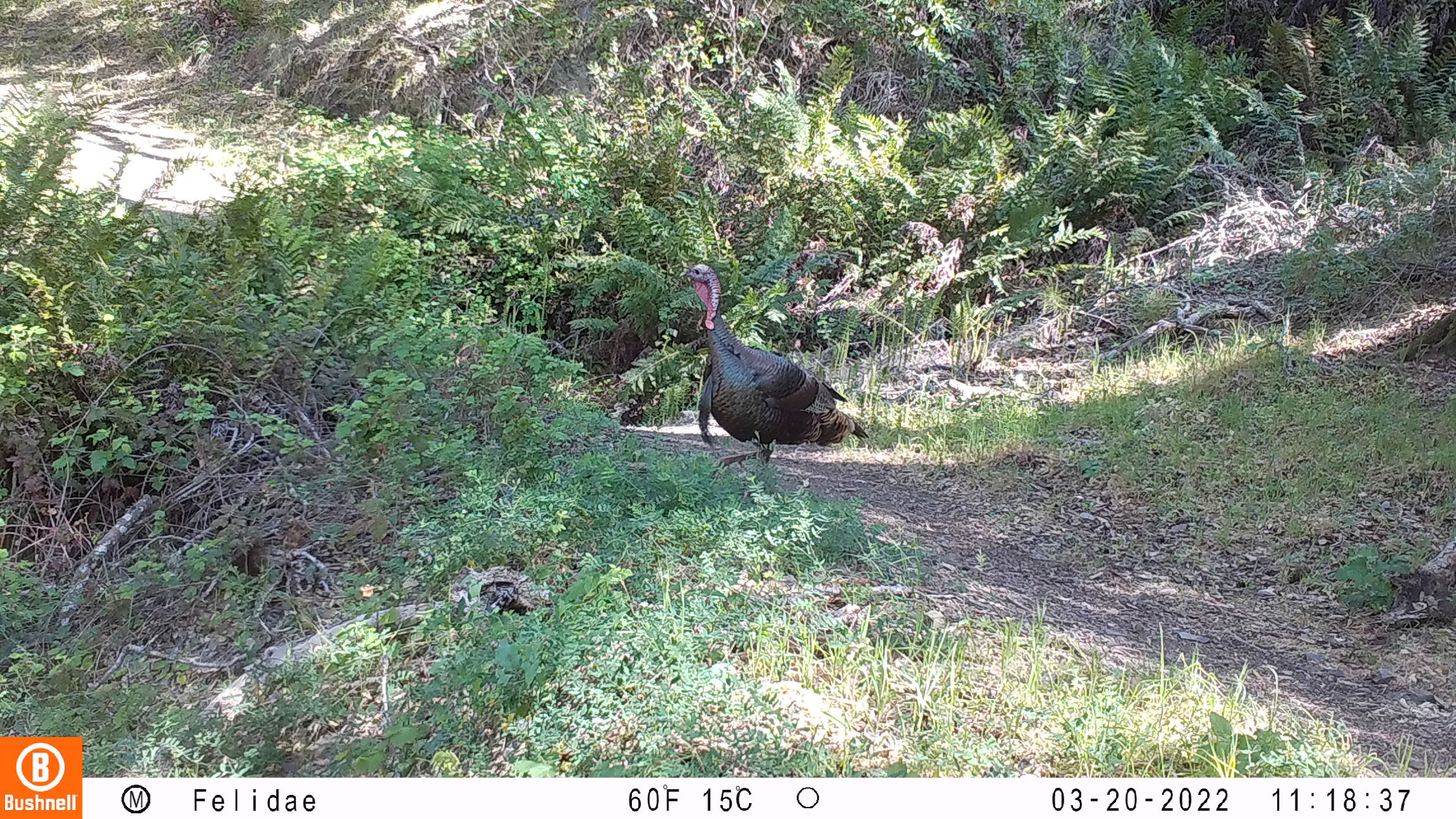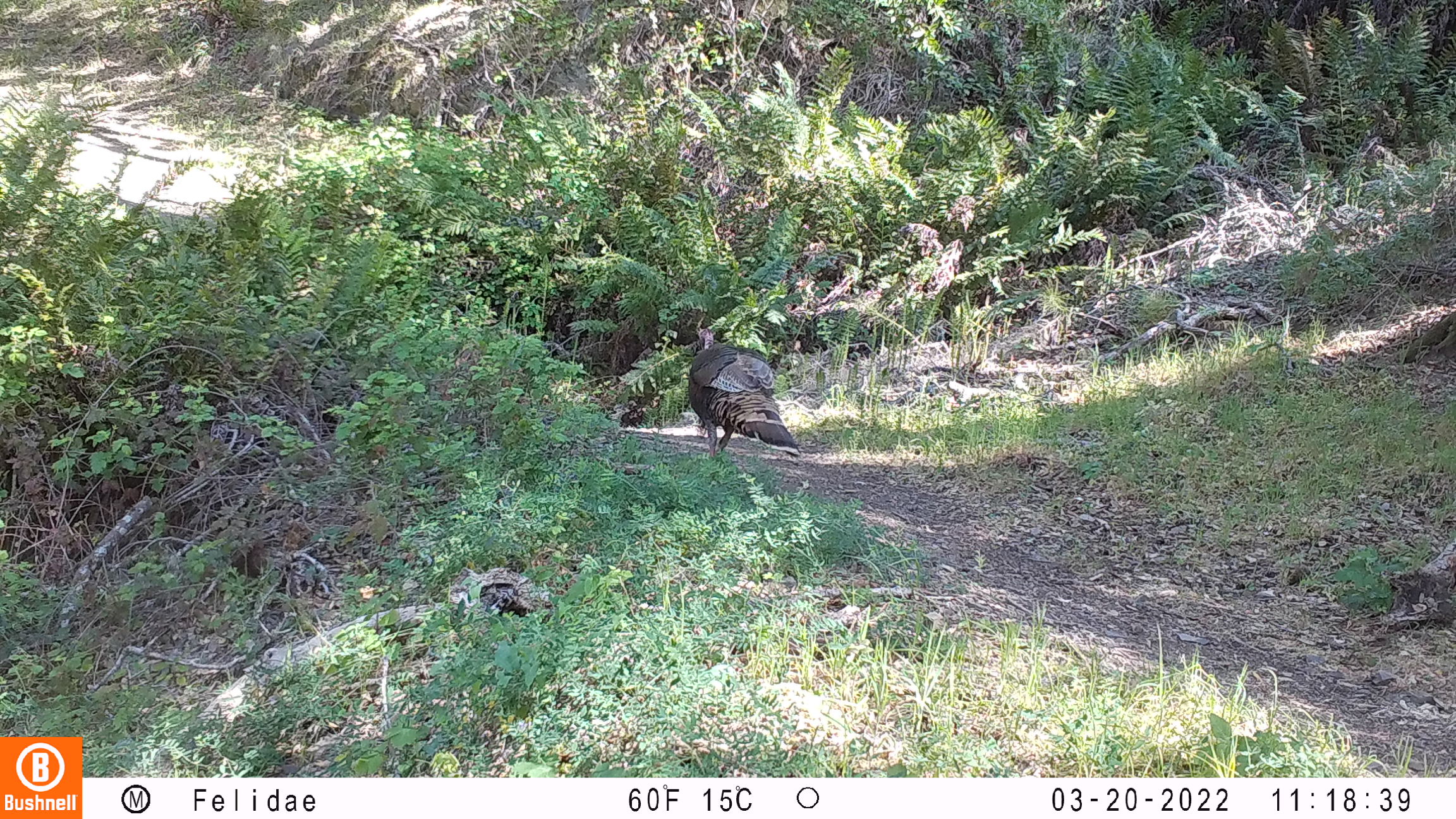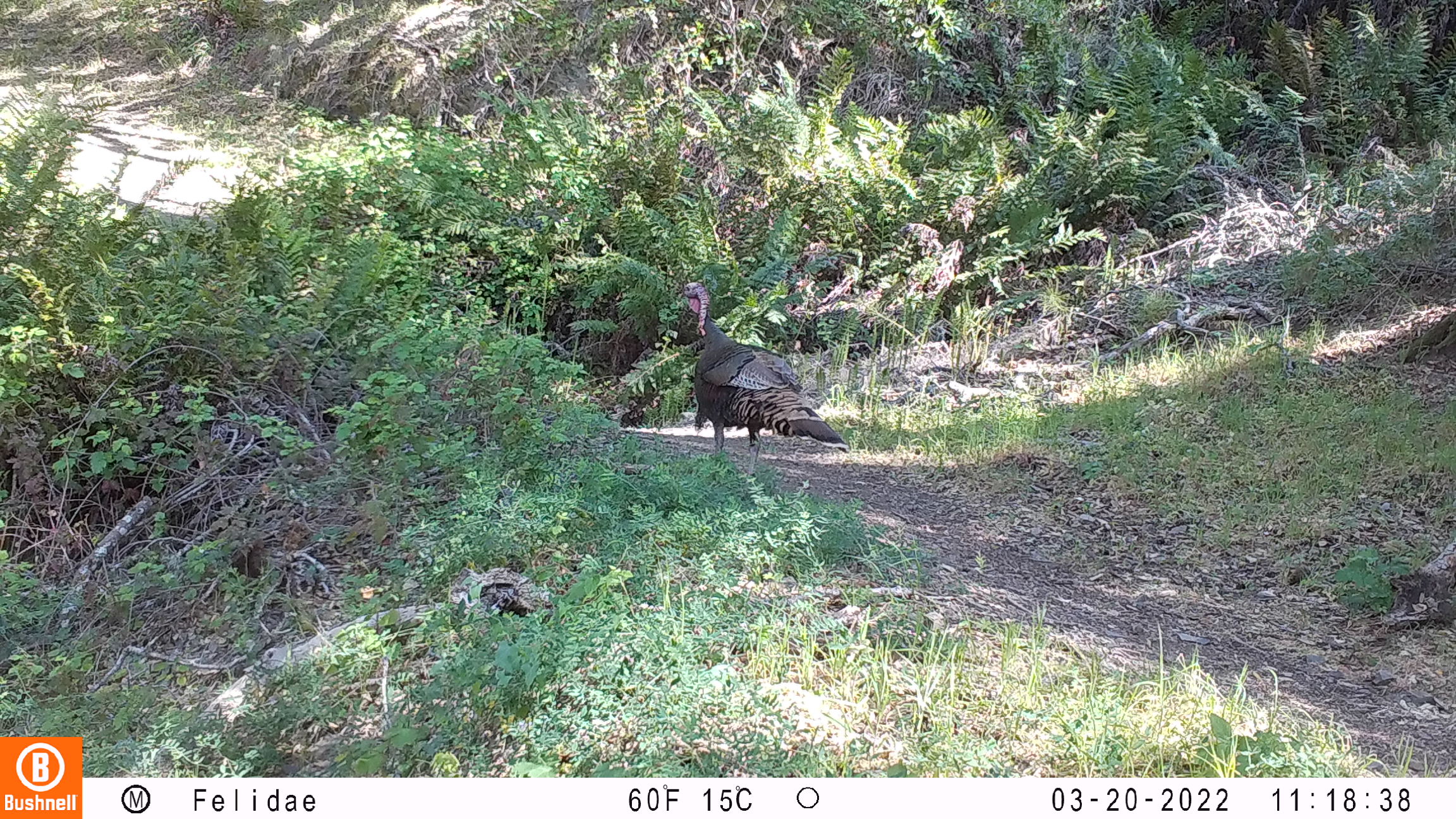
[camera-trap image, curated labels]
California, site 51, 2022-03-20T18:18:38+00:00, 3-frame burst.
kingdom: Animalia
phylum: Chordata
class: Aves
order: Galliformes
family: Phasianidae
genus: Meleagris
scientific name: Meleagris gallopavo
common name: turkey